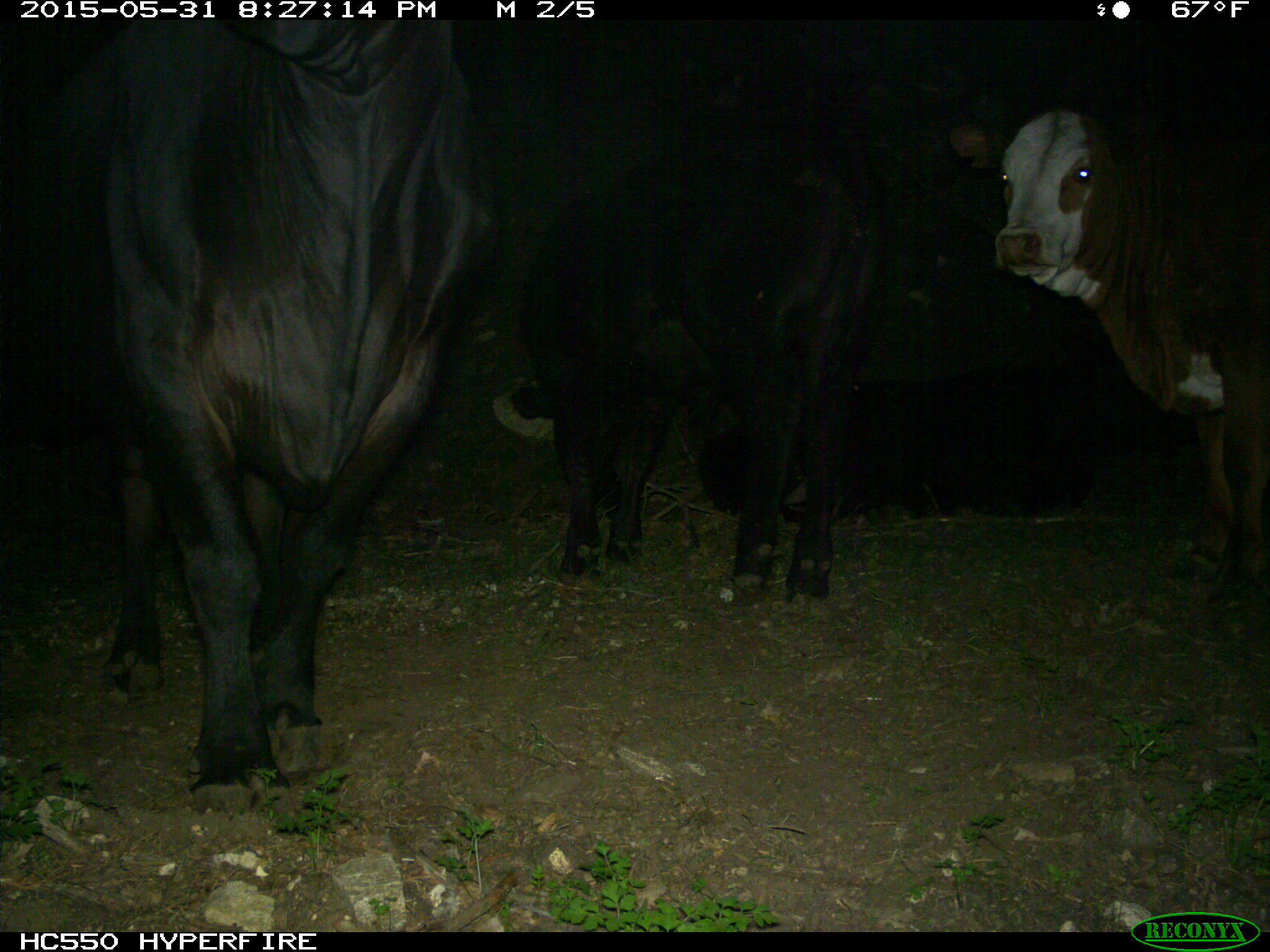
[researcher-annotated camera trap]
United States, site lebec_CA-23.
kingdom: Animalia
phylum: Chordata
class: Mammalia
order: Artiodactyla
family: Bovidae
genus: Bos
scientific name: Bos taurus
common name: domestic cow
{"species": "Bos taurus (domestic cow)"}